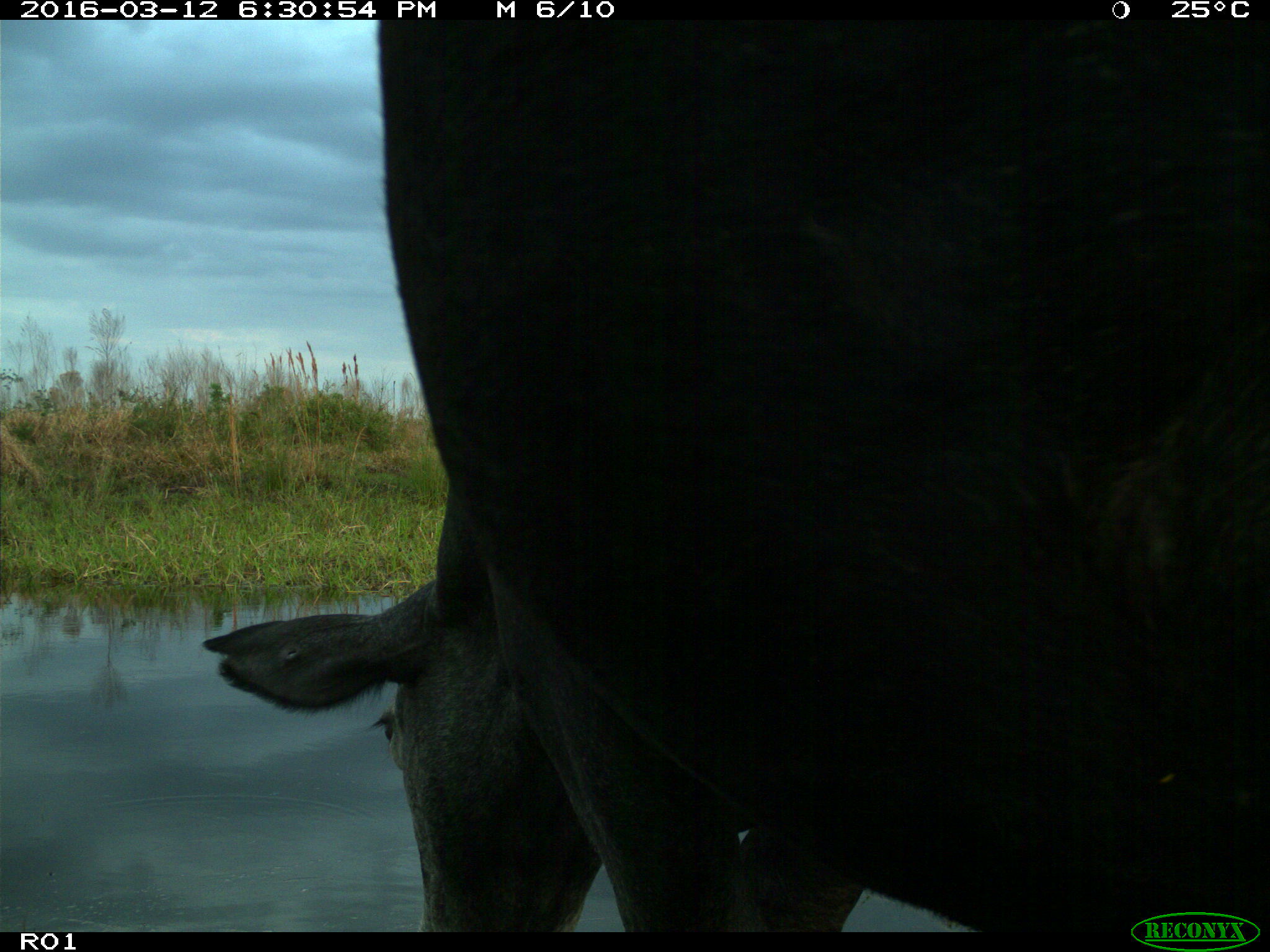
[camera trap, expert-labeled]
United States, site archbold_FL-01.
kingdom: Animalia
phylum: Chordata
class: Mammalia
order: Artiodactyla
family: Bovidae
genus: Bos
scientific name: Bos taurus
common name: domestic cow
Bos taurus (domestic cow).